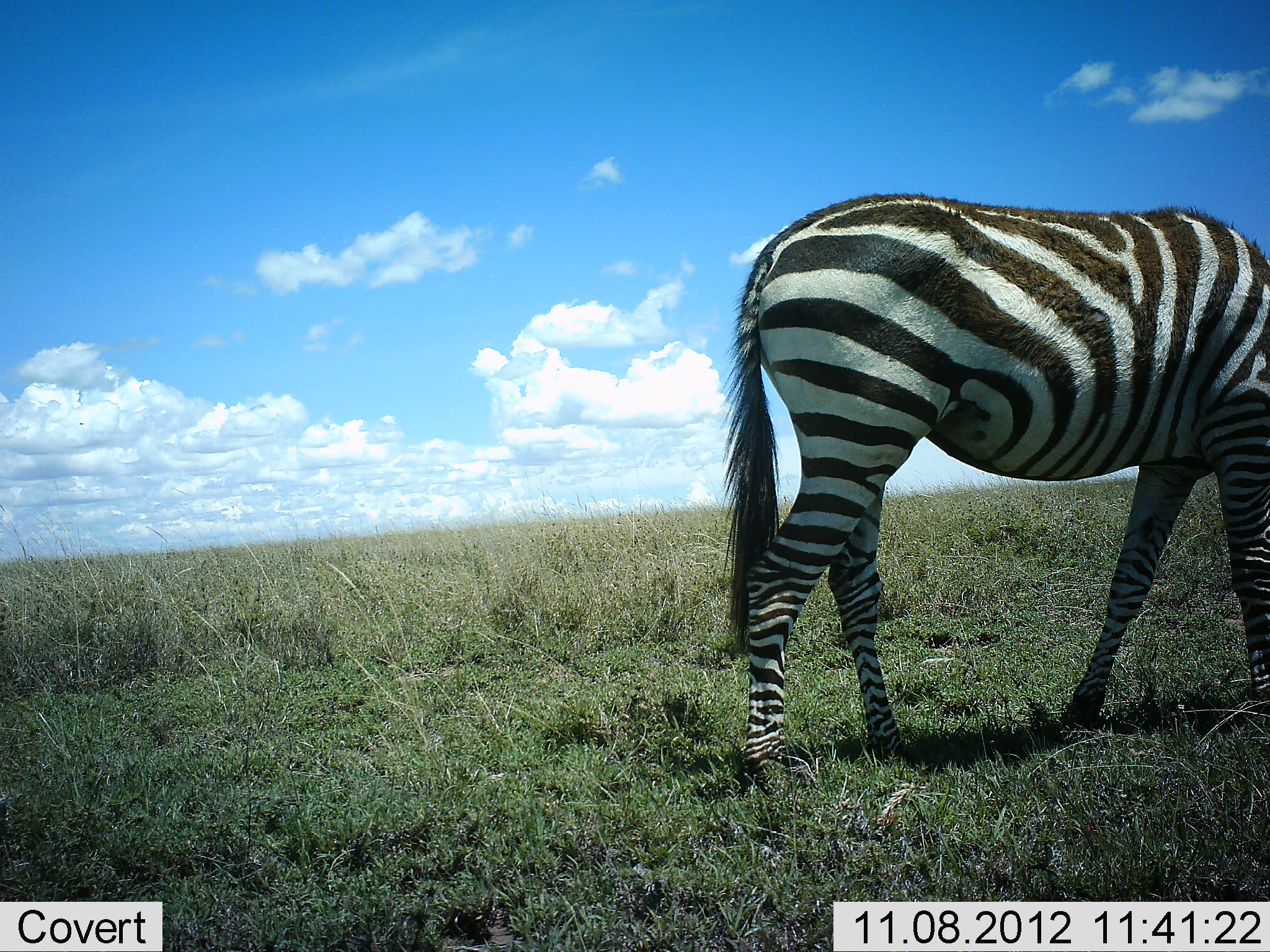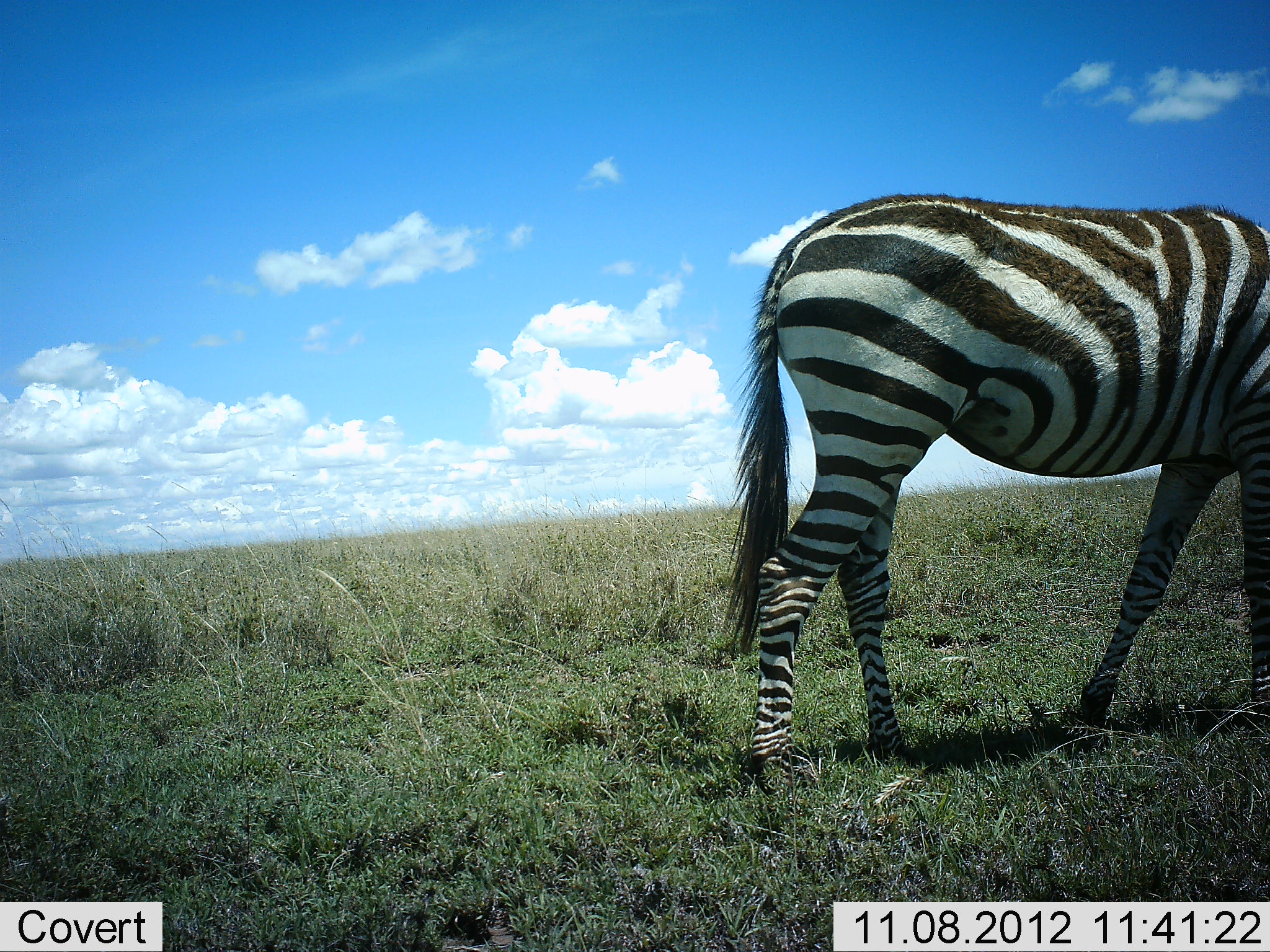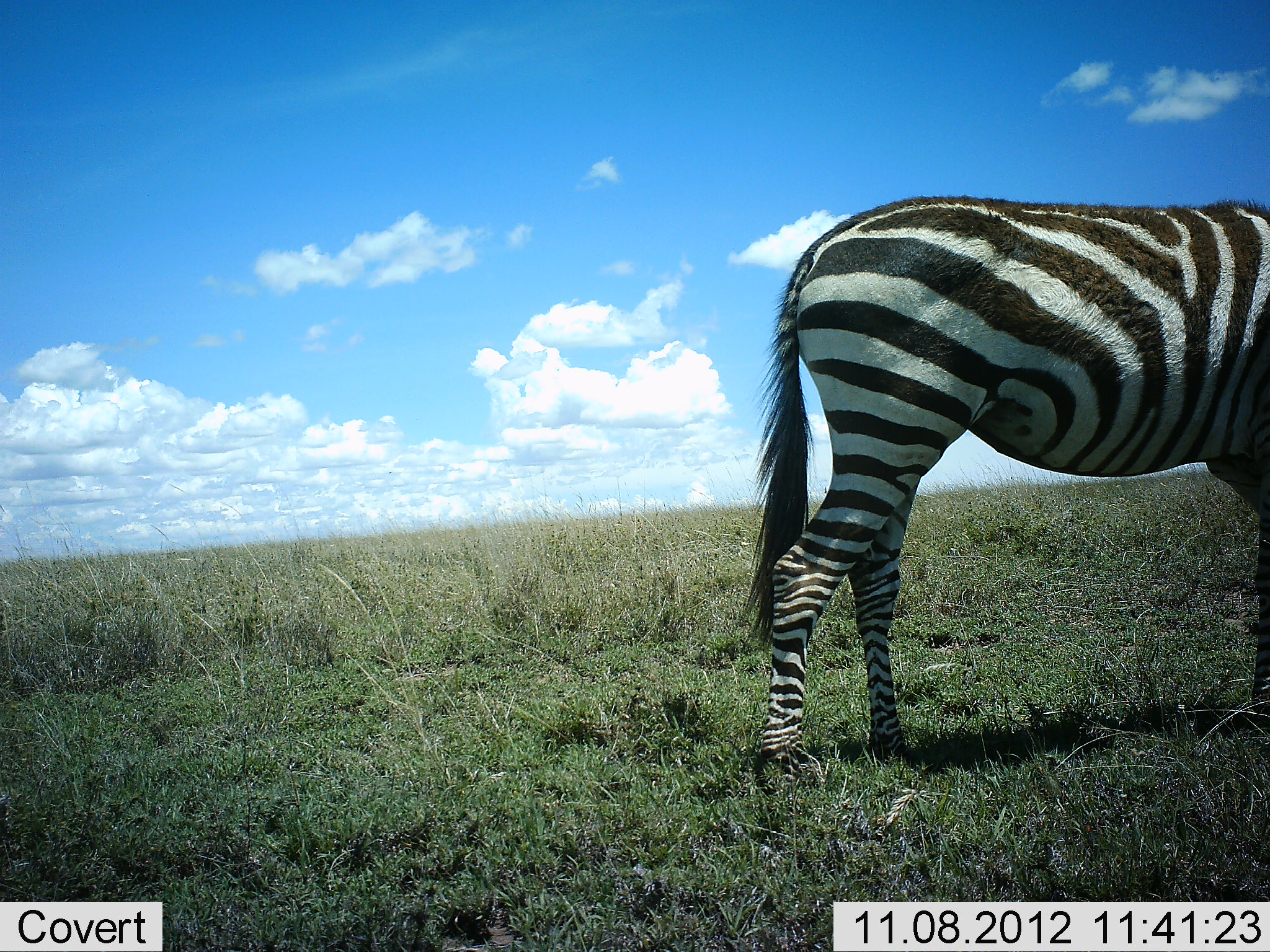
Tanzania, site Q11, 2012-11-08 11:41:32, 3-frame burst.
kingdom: Animalia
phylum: Chordata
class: Mammalia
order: Perissodactyla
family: Equidae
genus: Equus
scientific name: Equus quagga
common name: plains zebra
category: zebra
Zebra (plains zebra) (Equus quagga), count 1. Behavior (volunteer vote fractions): standing 30%, resting 0%, moving 50%, interacting 0%. Young present (vote fraction): 0%. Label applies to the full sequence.